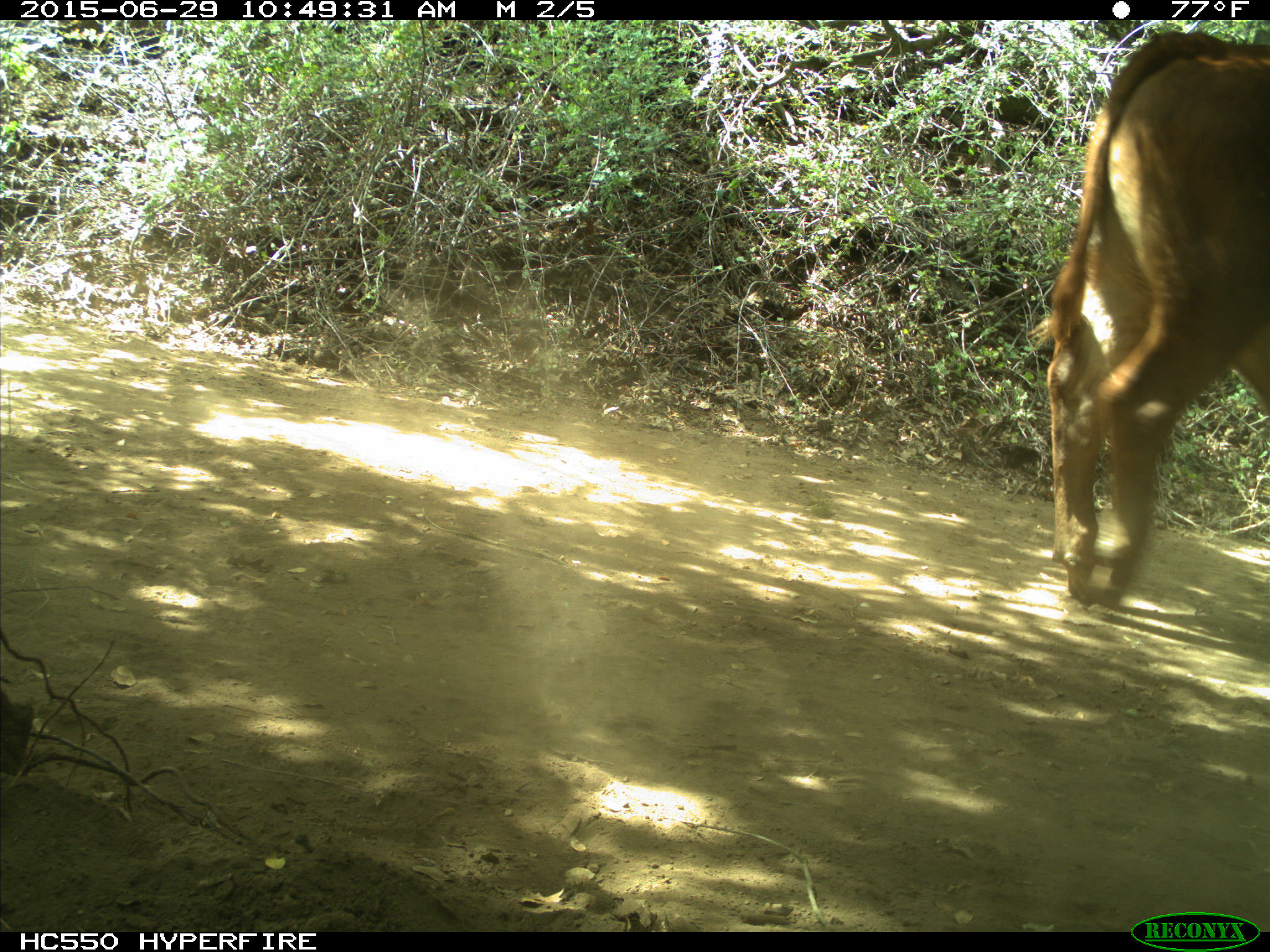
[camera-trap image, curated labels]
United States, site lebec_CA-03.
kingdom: Animalia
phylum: Chordata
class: Mammalia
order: Artiodactyla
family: Bovidae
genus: Bos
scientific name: Bos taurus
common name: domestic cow